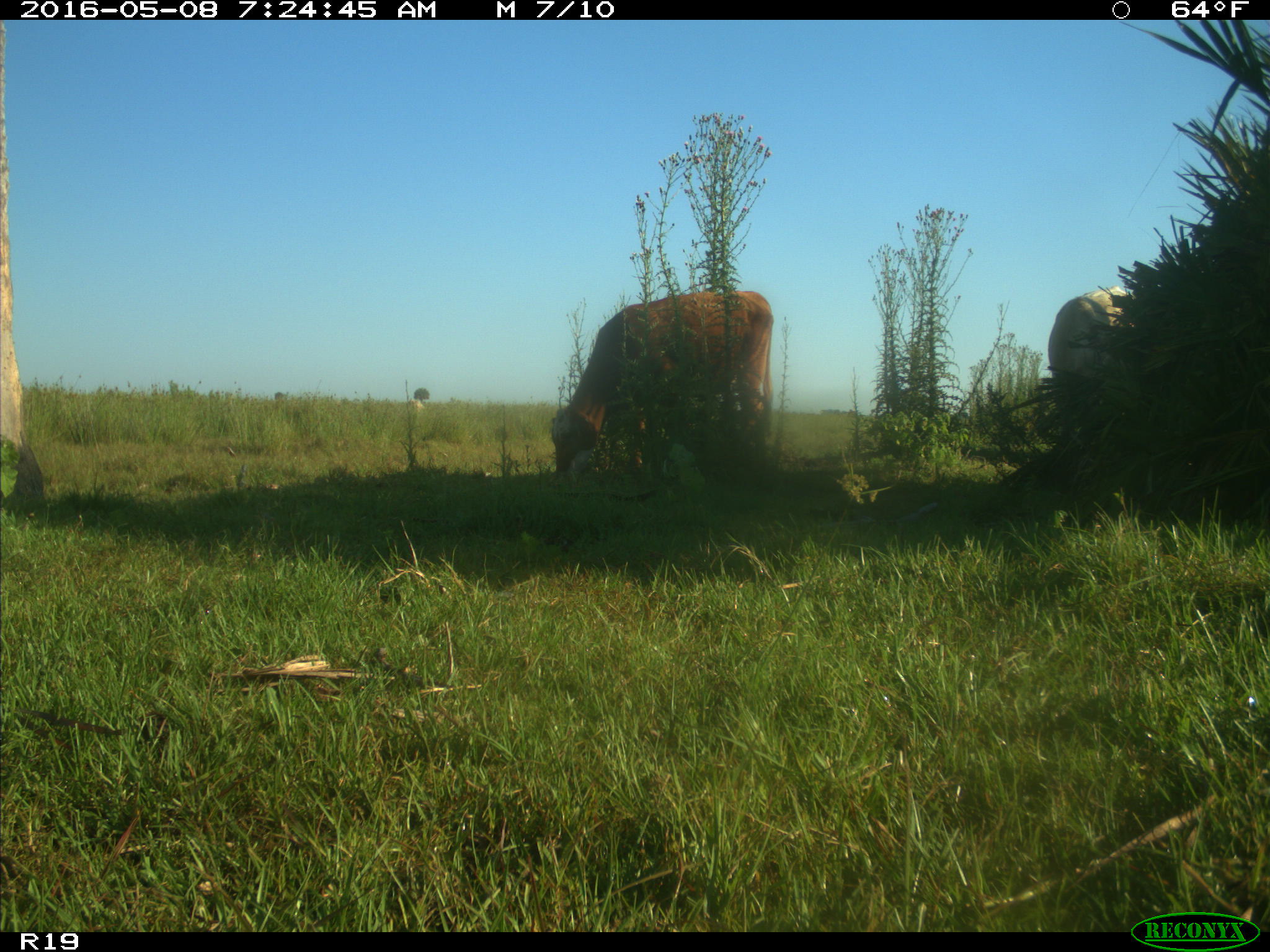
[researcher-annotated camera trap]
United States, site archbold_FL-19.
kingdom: Animalia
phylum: Chordata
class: Mammalia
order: Artiodactyla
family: Bovidae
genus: Bos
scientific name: Bos taurus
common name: domestic cow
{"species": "Bos taurus (domestic cow)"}